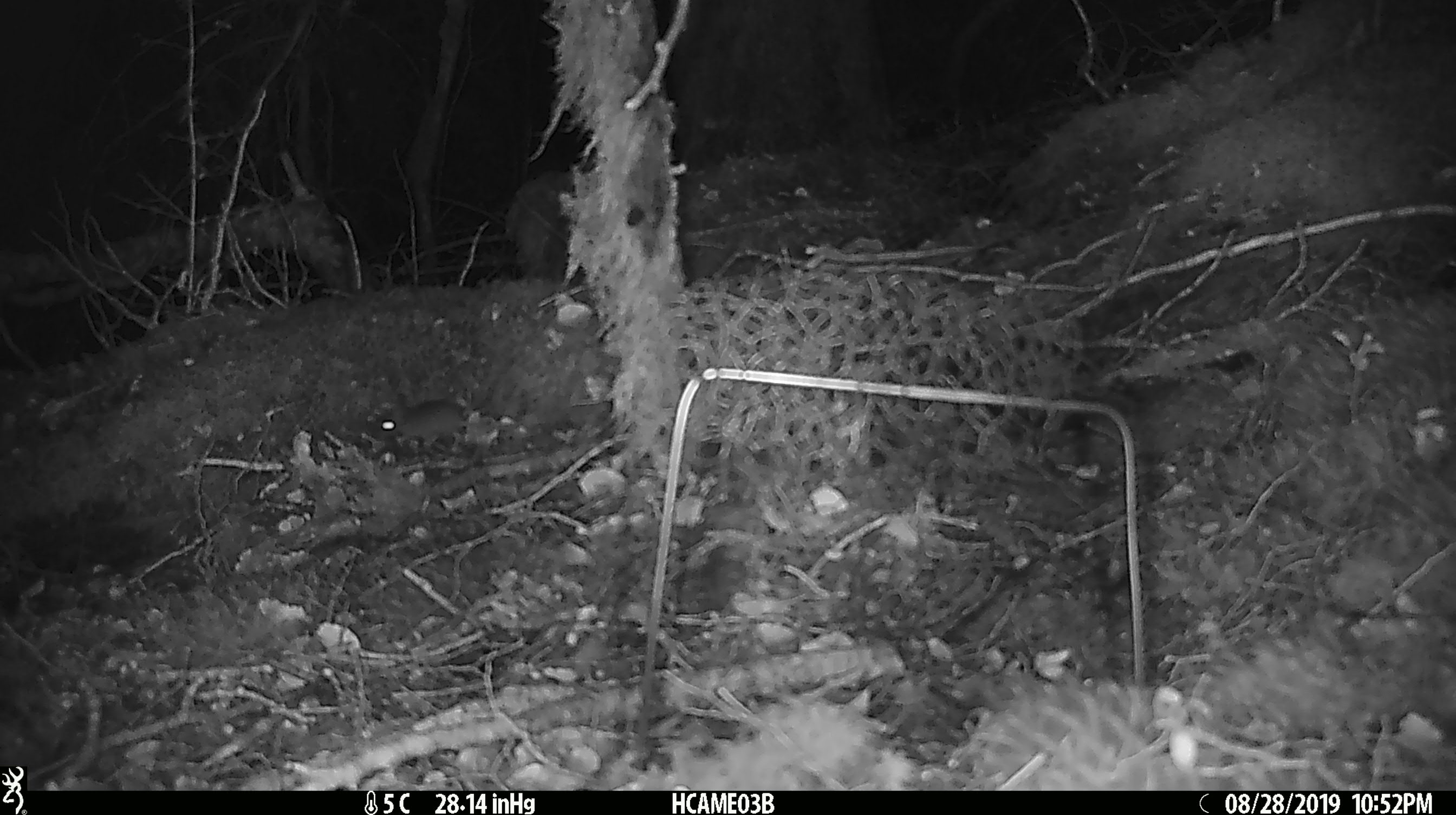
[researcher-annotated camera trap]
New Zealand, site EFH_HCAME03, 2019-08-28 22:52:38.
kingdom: Animalia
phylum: Chordata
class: Mammalia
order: Rodentia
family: Muridae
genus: Mus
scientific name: Mus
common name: mouse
Mouse (Mus).